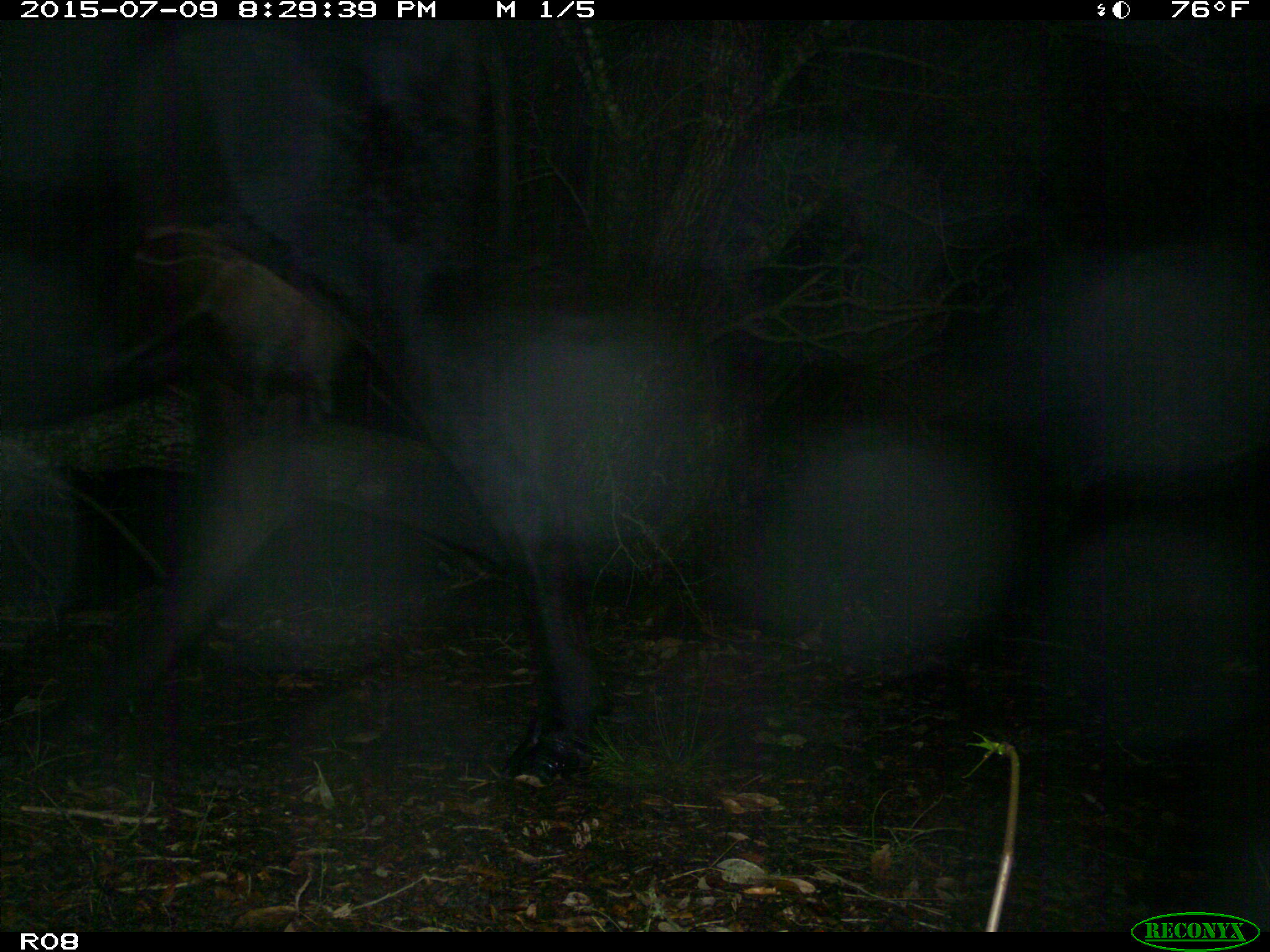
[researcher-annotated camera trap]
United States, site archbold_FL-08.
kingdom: Animalia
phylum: Chordata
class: Mammalia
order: Artiodactyla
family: Bovidae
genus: Bos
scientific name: Bos taurus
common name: domestic cow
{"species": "Bos taurus (domestic cow)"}